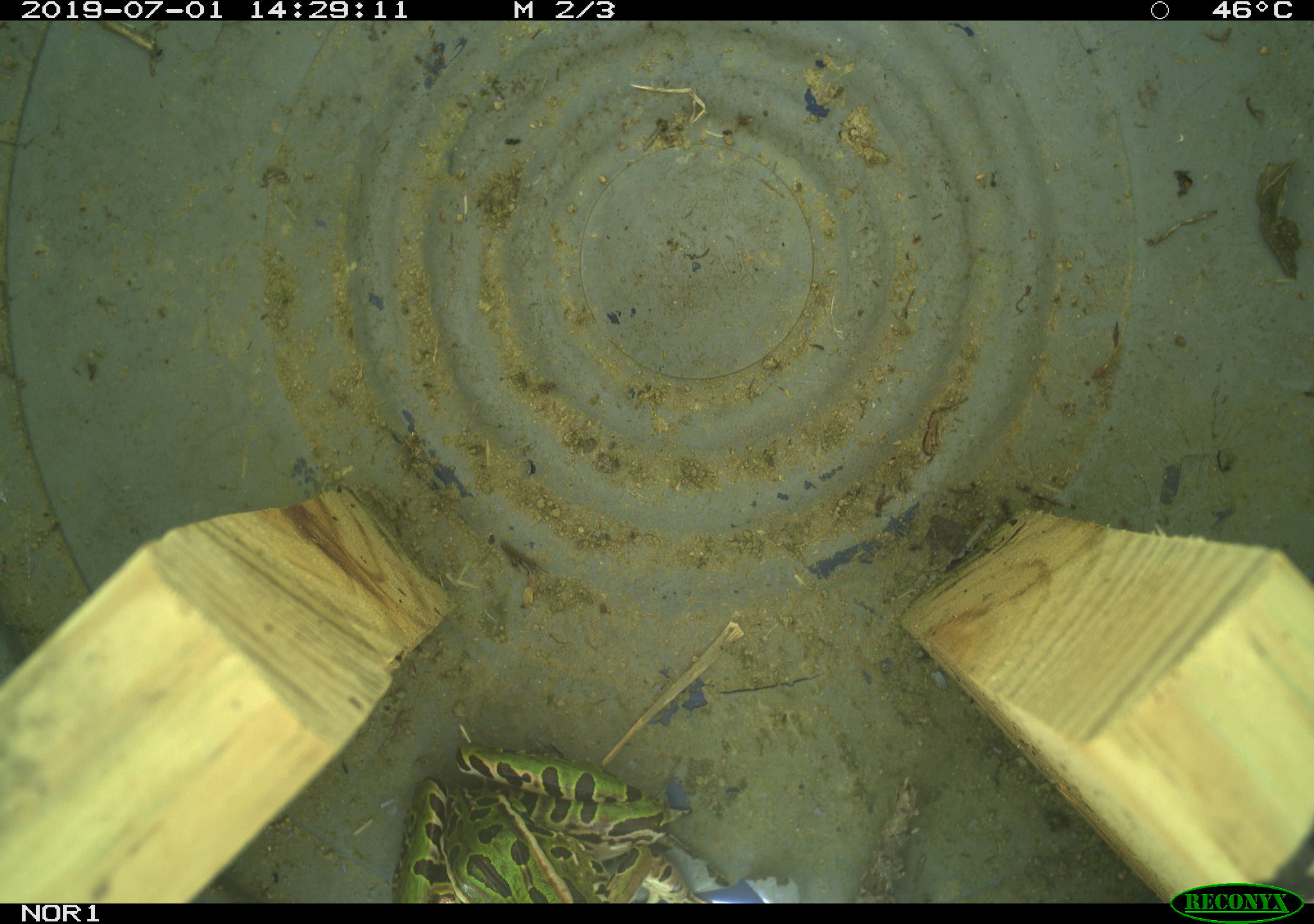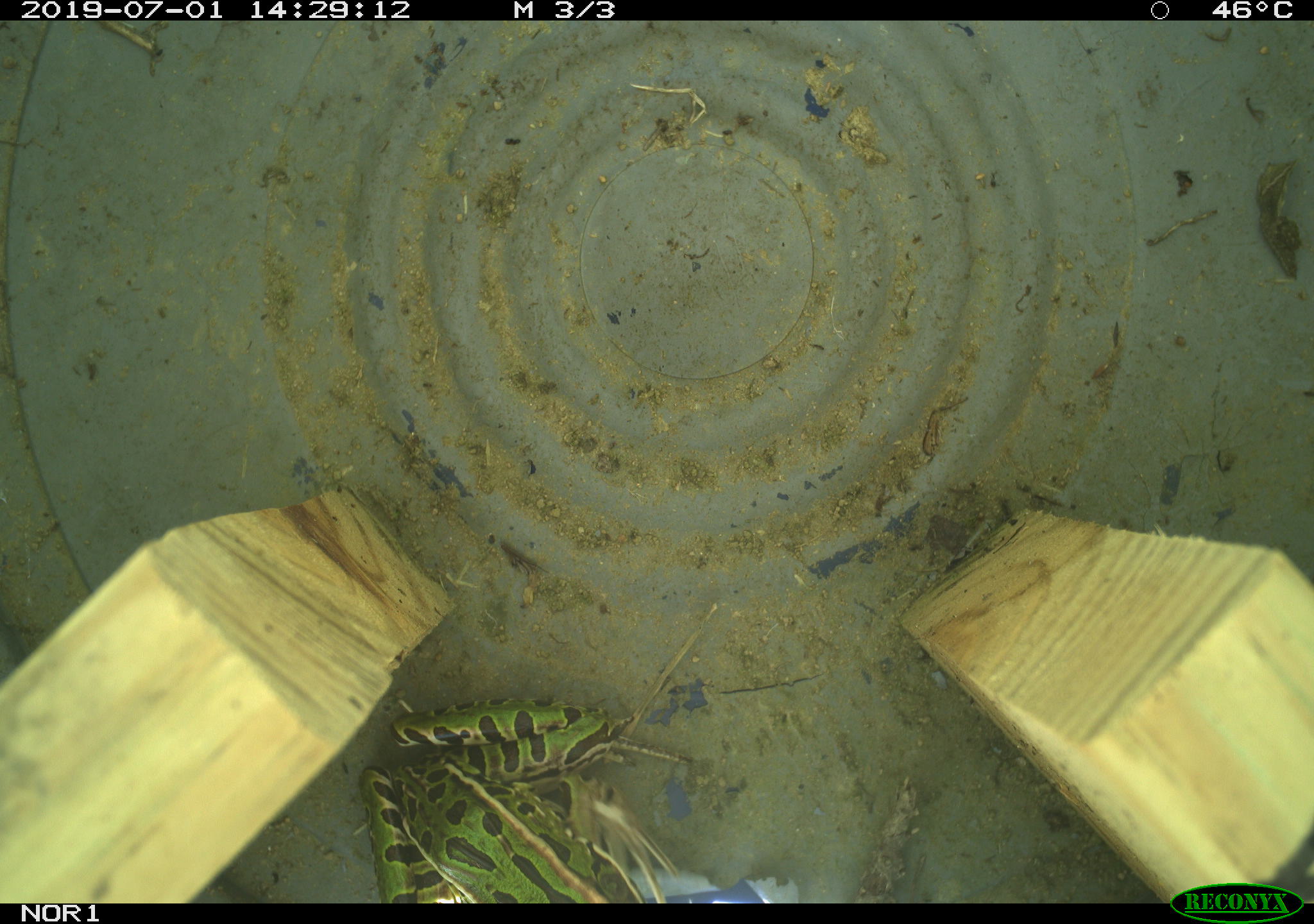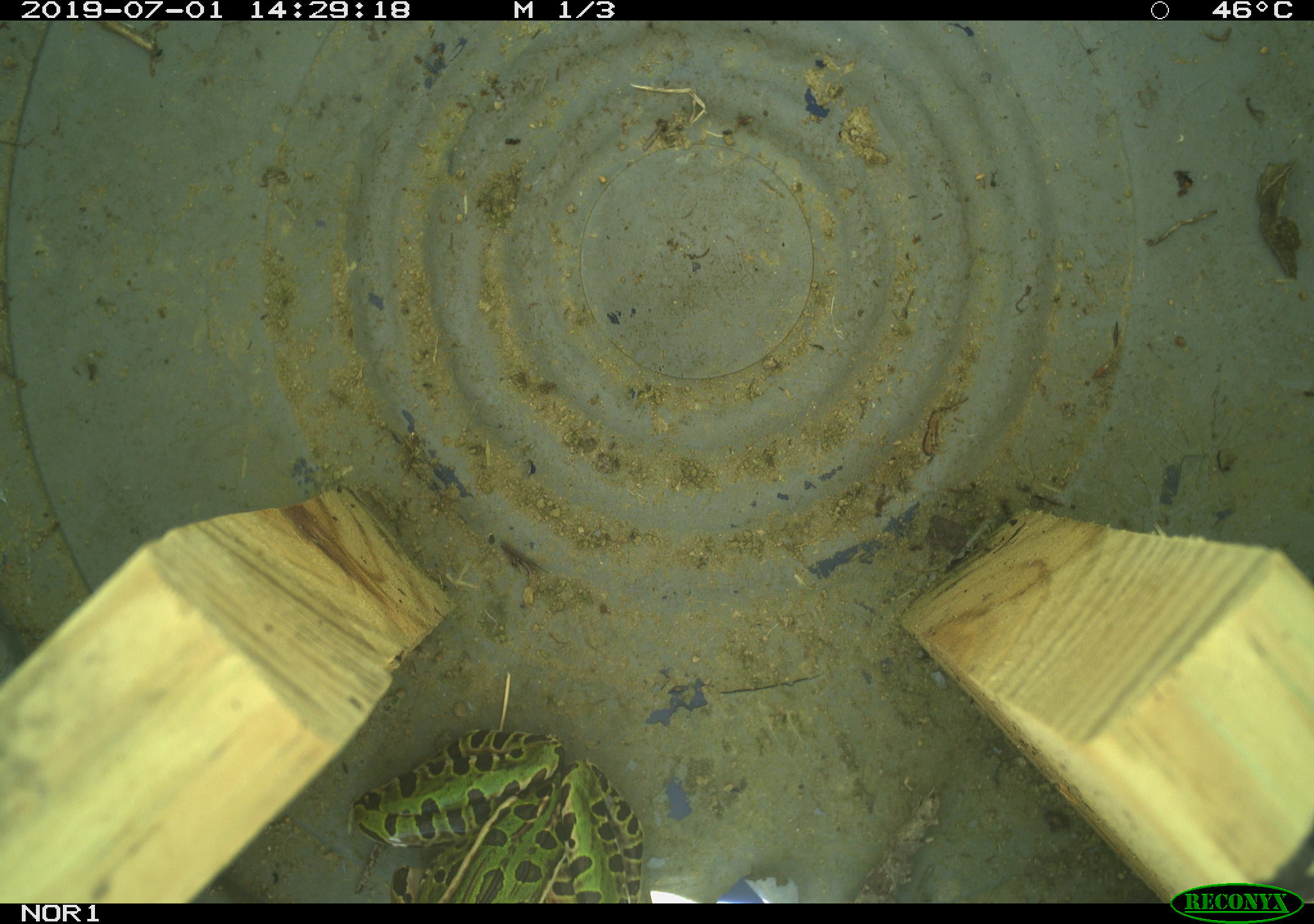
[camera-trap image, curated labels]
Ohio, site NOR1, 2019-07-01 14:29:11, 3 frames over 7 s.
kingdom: Animalia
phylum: Chordata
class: Amphibia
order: Anura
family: Ranidae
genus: Lithobates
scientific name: Lithobates pipiens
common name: northern leopard frog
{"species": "northern leopard frog (Lithobates pipiens)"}